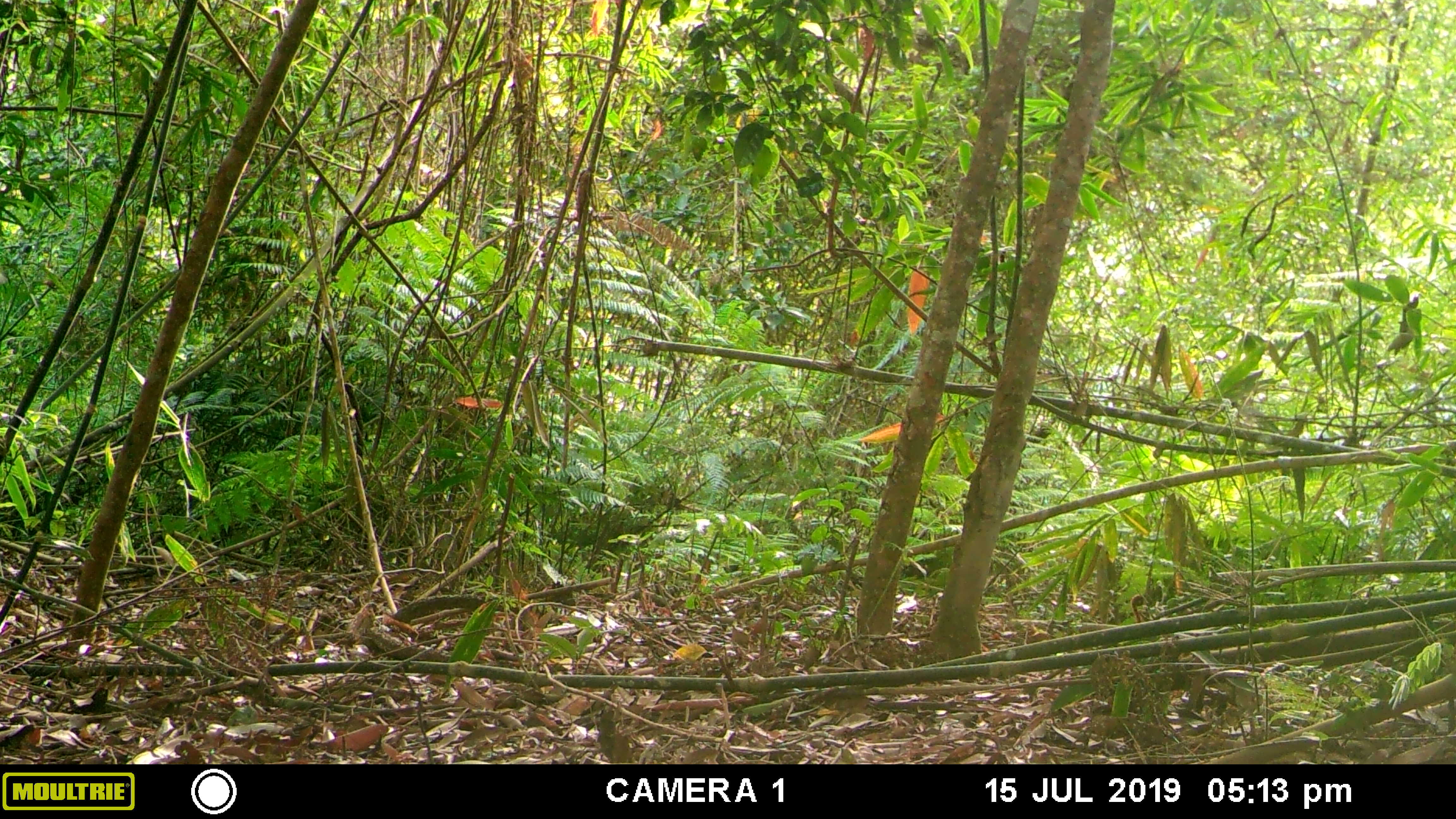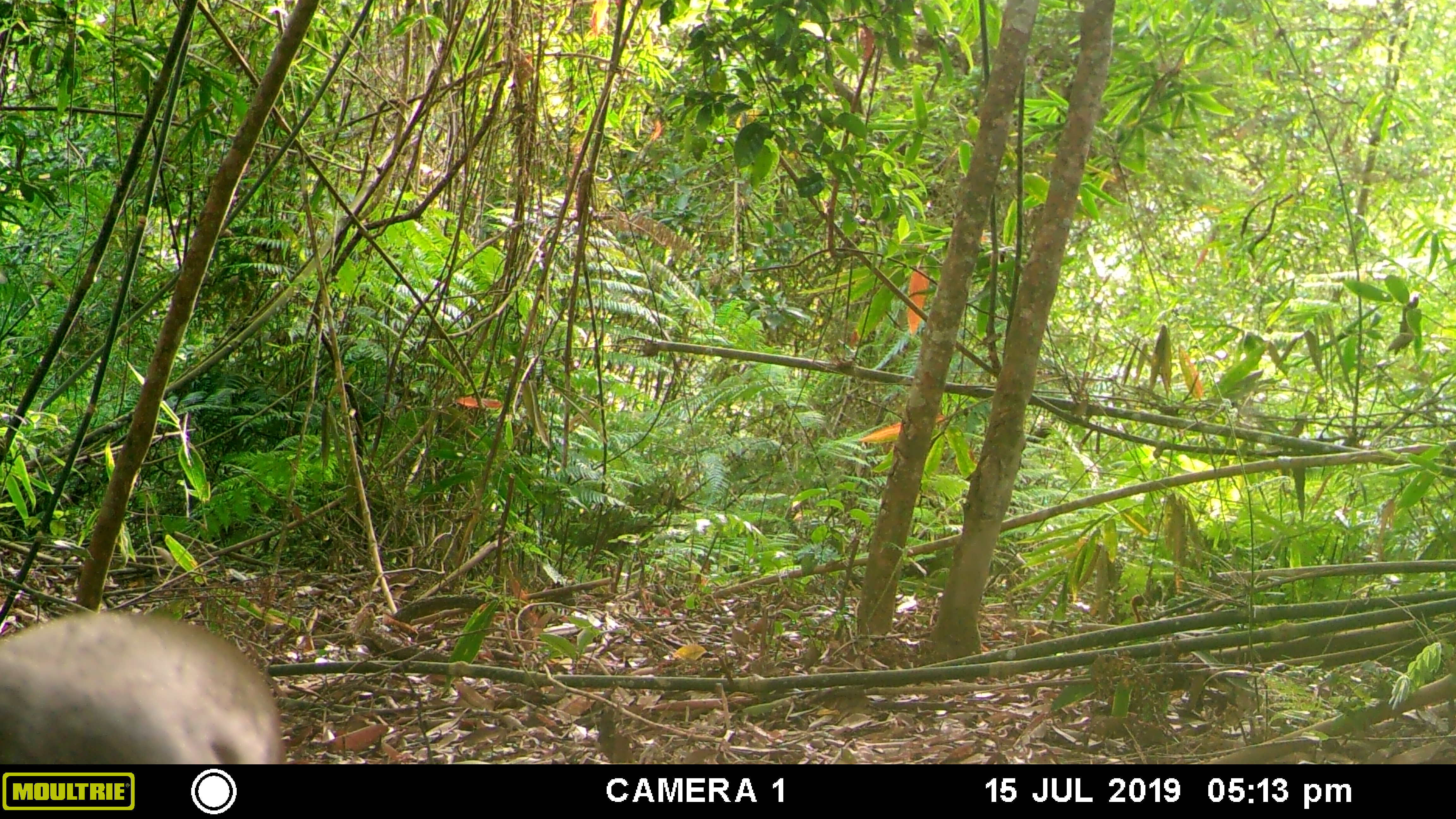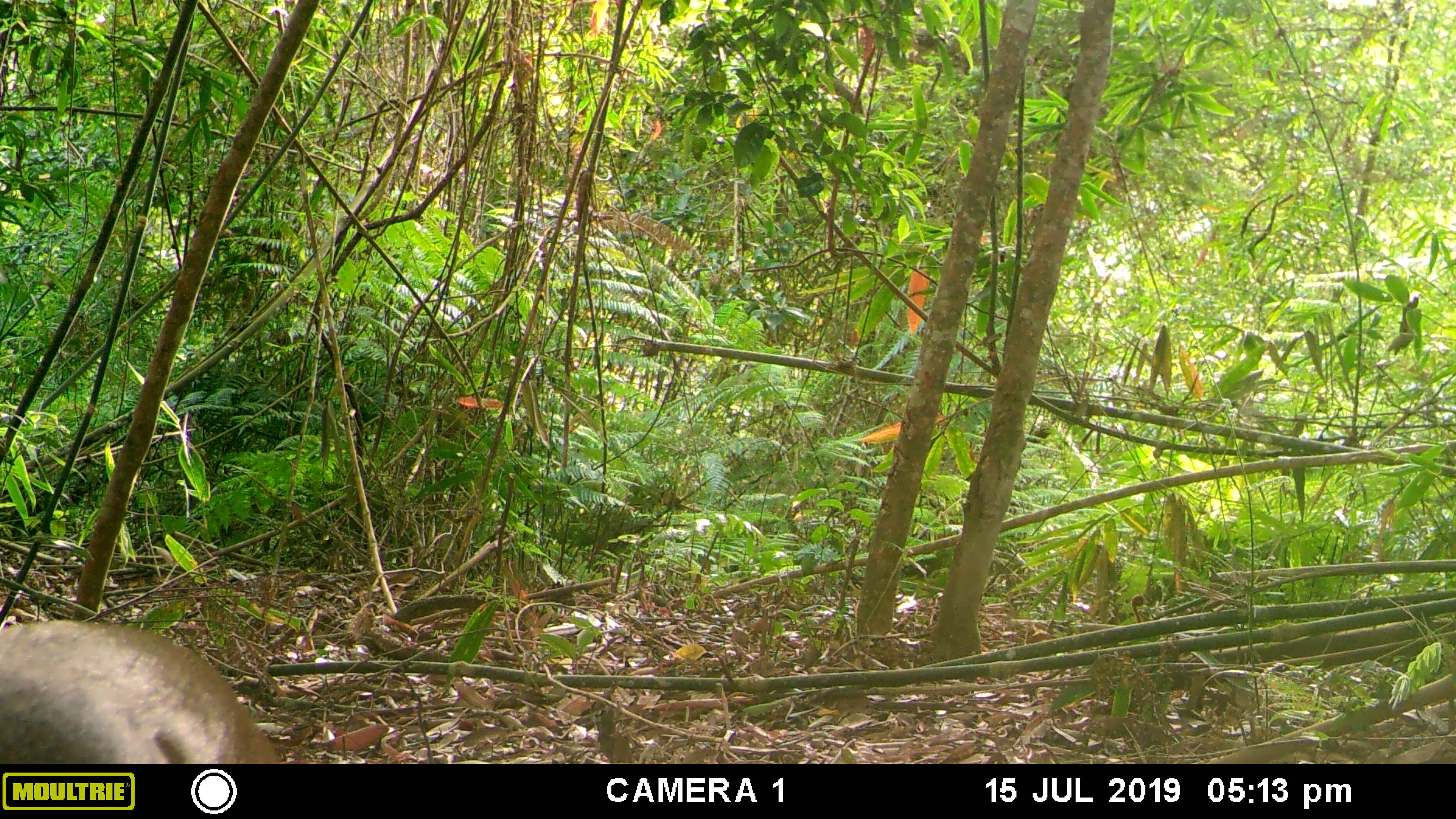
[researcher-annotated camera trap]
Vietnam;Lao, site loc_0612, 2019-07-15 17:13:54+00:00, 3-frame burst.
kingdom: Animalia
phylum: Chordata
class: Mammalia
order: Artiodactyla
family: Cervidae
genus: Muntiacus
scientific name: Muntiacus rooseveltorum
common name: roosevelt's muntjac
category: roosevelts muntjac group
Roosevelts muntjac group (roosevelt's muntjac) (Muntiacus rooseveltorum). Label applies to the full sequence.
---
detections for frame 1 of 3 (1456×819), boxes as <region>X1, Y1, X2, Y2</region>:
roosevelts muntjac group: <region>351, 602, 380, 641</region>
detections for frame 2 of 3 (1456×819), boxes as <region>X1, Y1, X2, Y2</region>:
roosevelts muntjac group: <region>0, 609, 288, 764</region>; <region>346, 602, 380, 640</region>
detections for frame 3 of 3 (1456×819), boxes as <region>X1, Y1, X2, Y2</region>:
roosevelts muntjac group: <region>0, 618, 281, 764</region>; <region>346, 602, 380, 643</region>